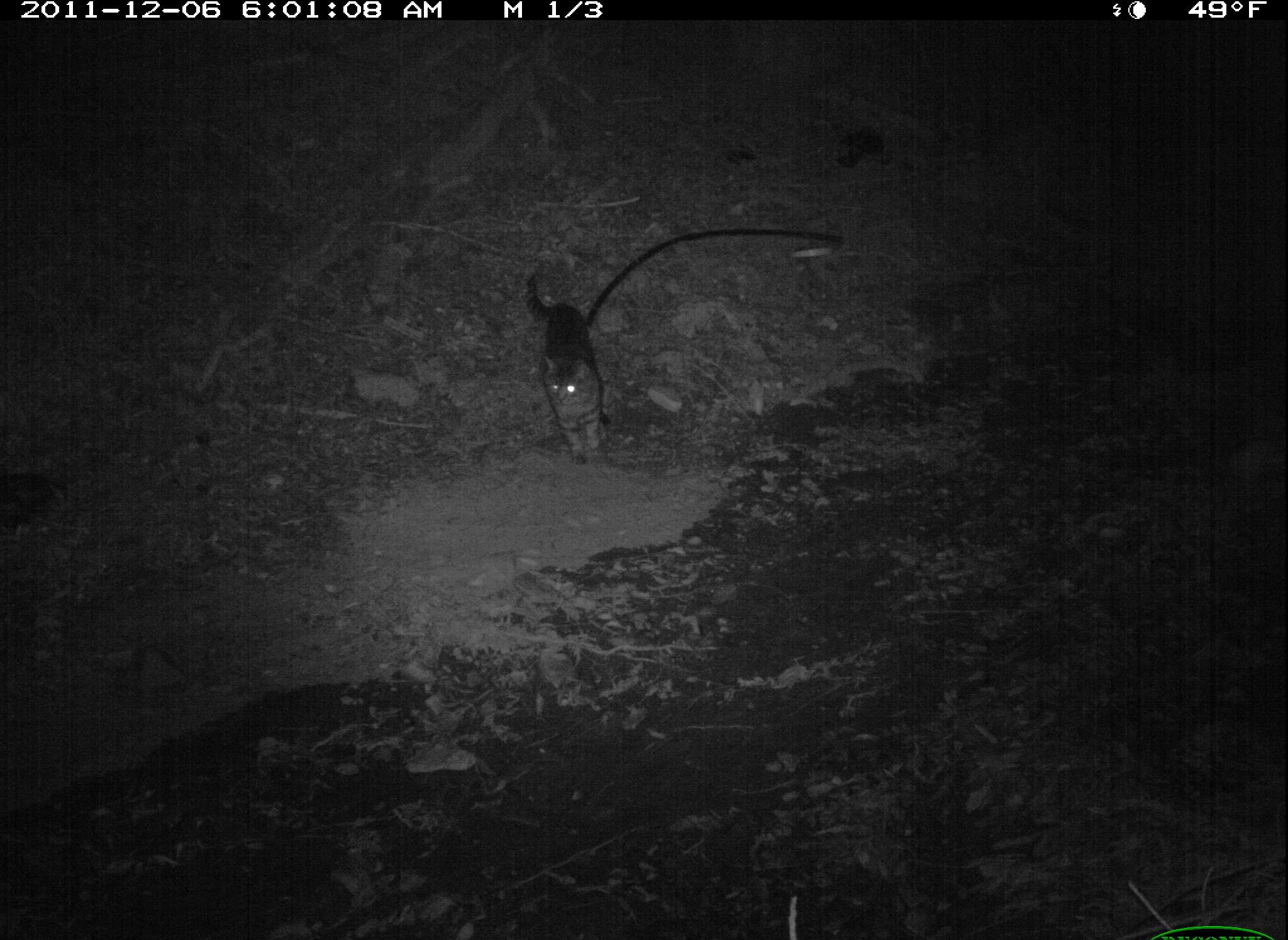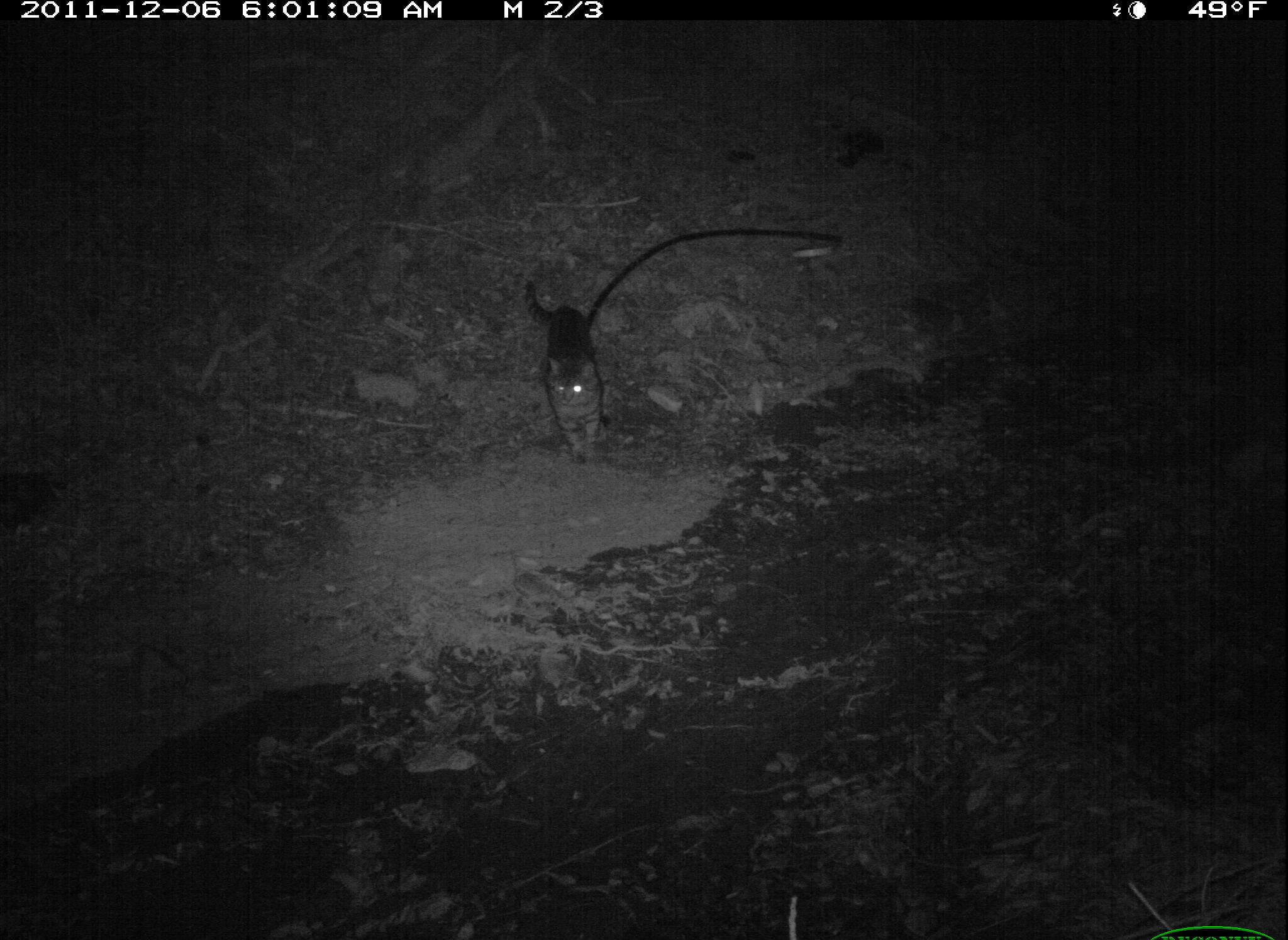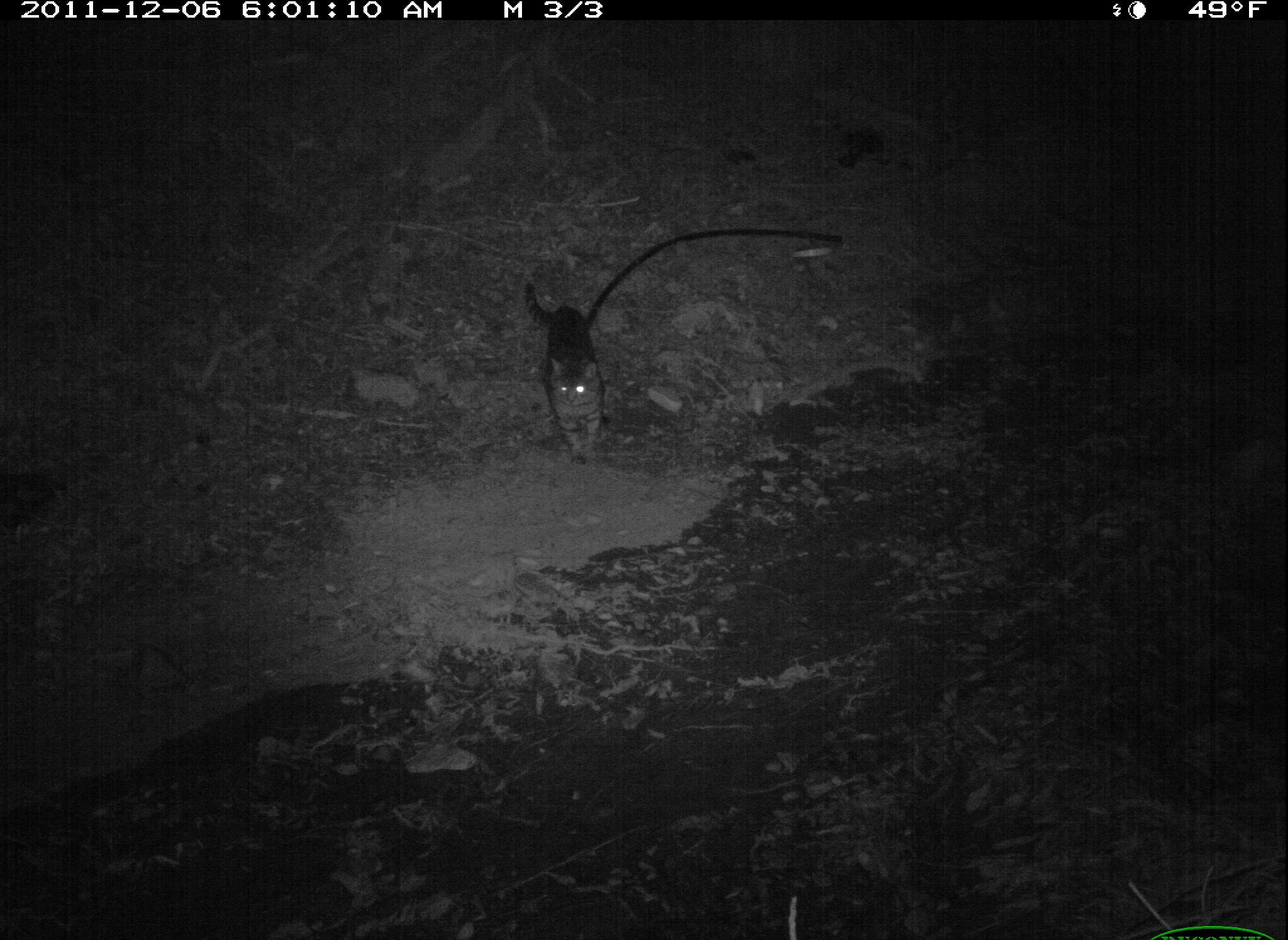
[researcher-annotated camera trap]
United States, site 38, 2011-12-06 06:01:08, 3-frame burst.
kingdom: Animalia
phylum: Chordata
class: Mammalia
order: Carnivora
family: Felidae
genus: Felis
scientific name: Felis catus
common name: cat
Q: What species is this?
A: Cat (Felis catus).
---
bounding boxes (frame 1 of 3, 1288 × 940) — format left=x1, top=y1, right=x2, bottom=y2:
cat: left=520, top=267, right=613, bottom=477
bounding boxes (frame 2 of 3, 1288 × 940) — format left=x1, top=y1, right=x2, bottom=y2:
cat: left=512, top=269, right=626, bottom=467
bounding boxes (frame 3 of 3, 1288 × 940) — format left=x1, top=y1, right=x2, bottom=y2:
cat: left=507, top=263, right=623, bottom=478